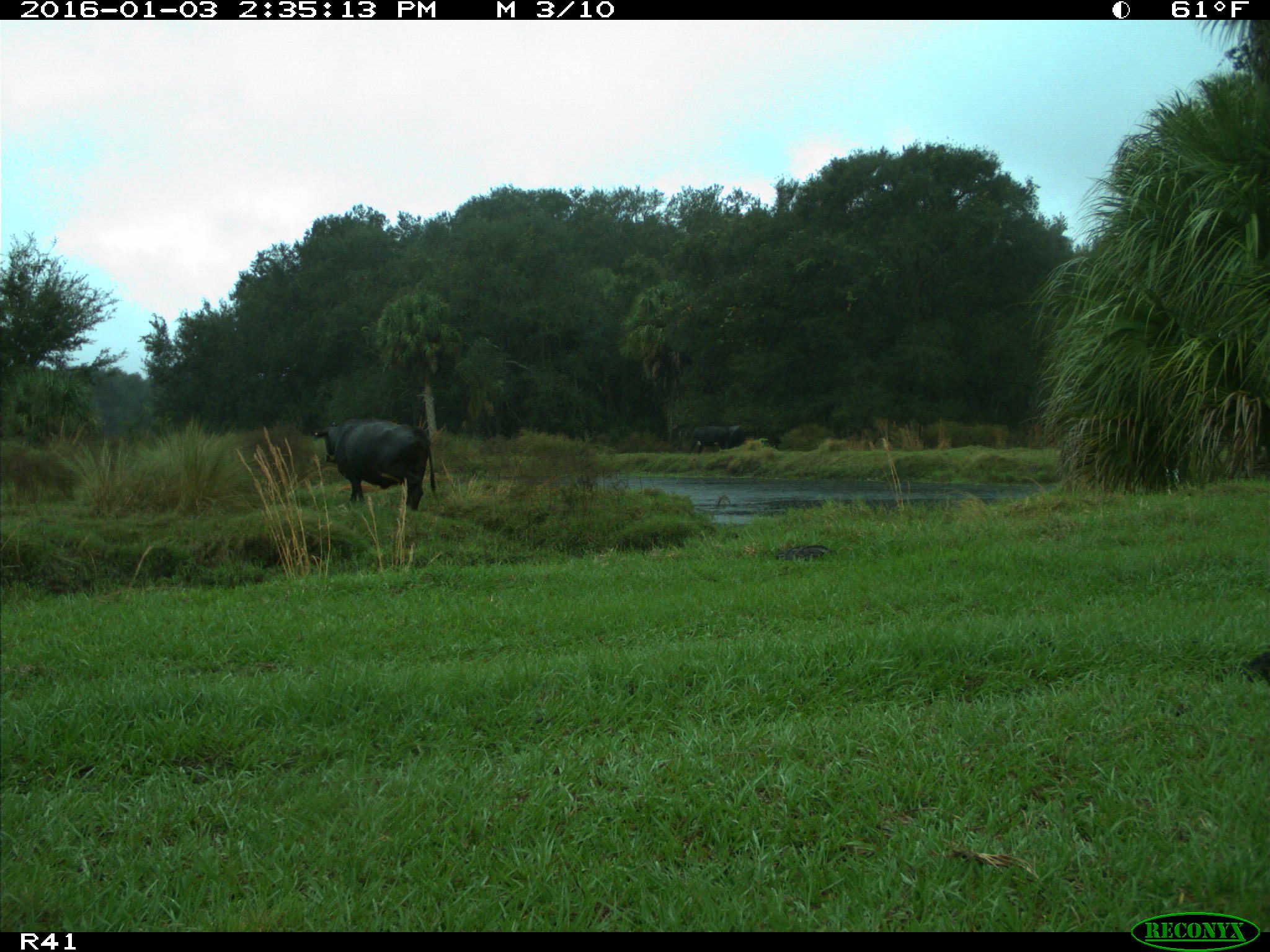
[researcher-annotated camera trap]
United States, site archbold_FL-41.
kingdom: Animalia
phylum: Chordata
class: Mammalia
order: Artiodactyla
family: Bovidae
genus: Bos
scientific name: Bos taurus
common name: domestic cow